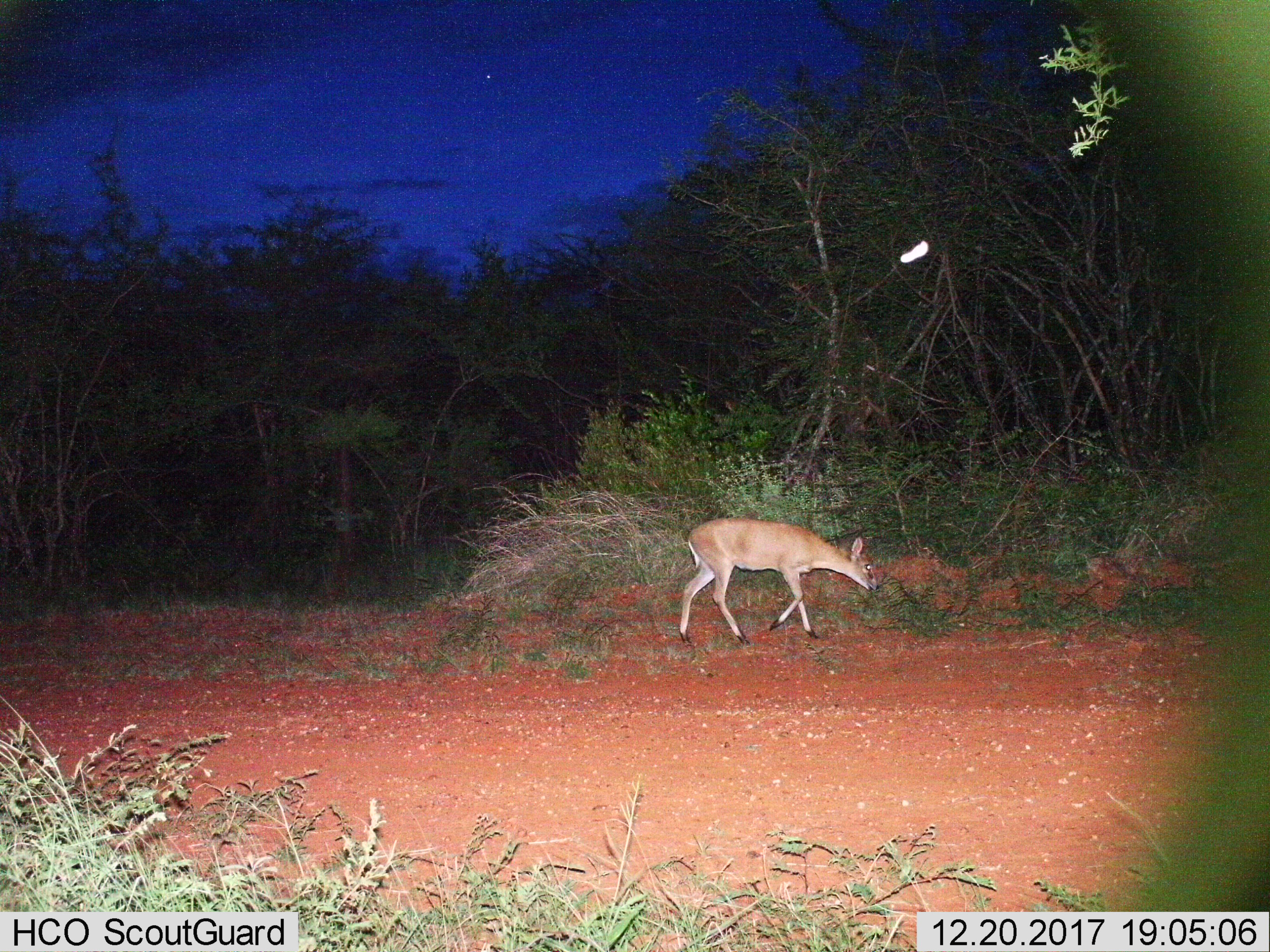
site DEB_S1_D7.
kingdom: Animalia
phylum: Chordata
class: Mammalia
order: Artiodactyla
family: Bovidae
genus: Sylvicapra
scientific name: Sylvicapra grimmia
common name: common duiker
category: duikercommongrey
Duikercommongrey (common duiker) (Sylvicapra grimmia), count 1. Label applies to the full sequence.